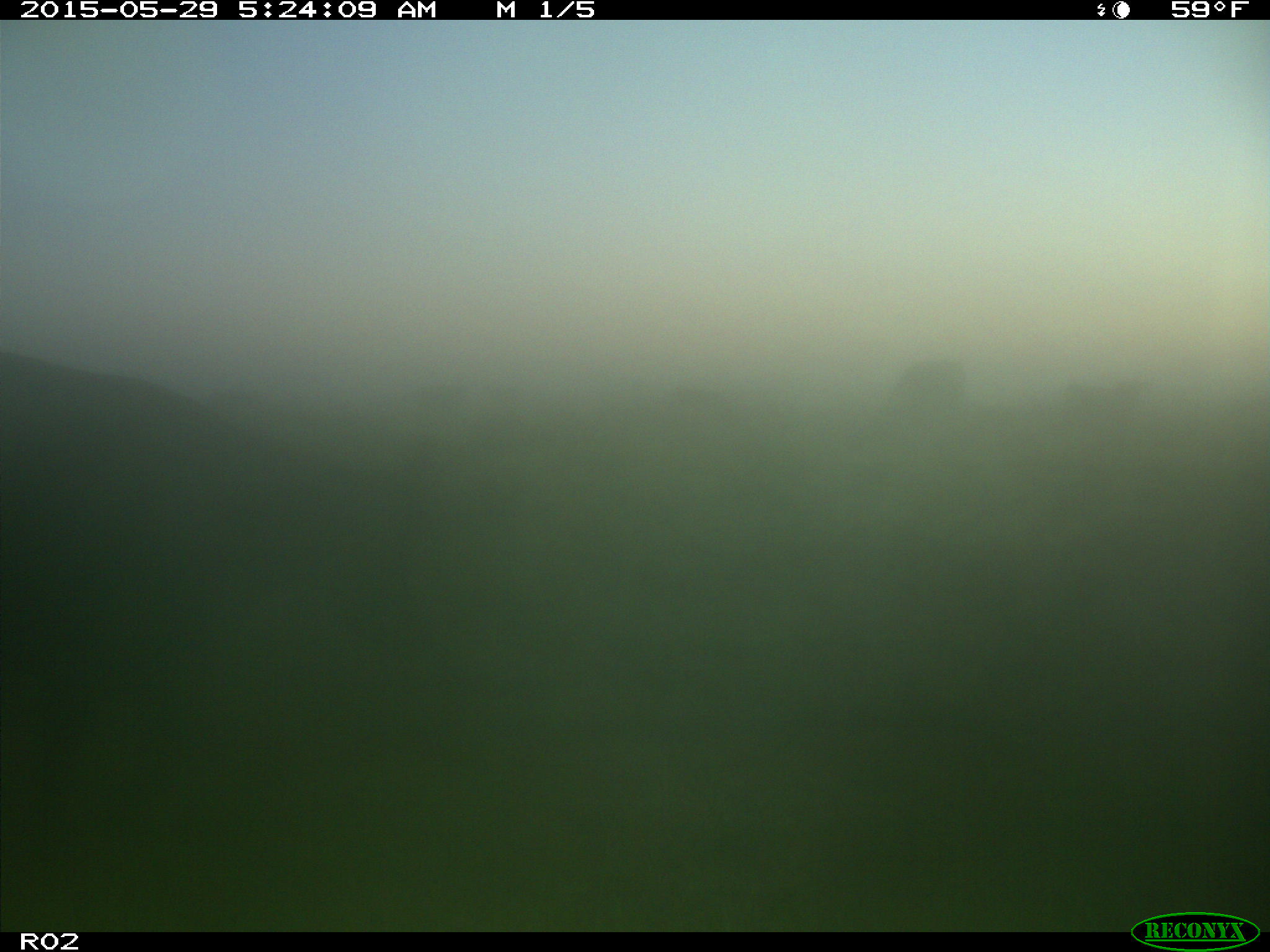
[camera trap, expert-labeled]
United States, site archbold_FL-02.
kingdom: Animalia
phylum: Chordata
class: Mammalia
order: Artiodactyla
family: Bovidae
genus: Bos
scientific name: Bos taurus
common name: domestic cow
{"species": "Bos taurus (domestic cow)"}